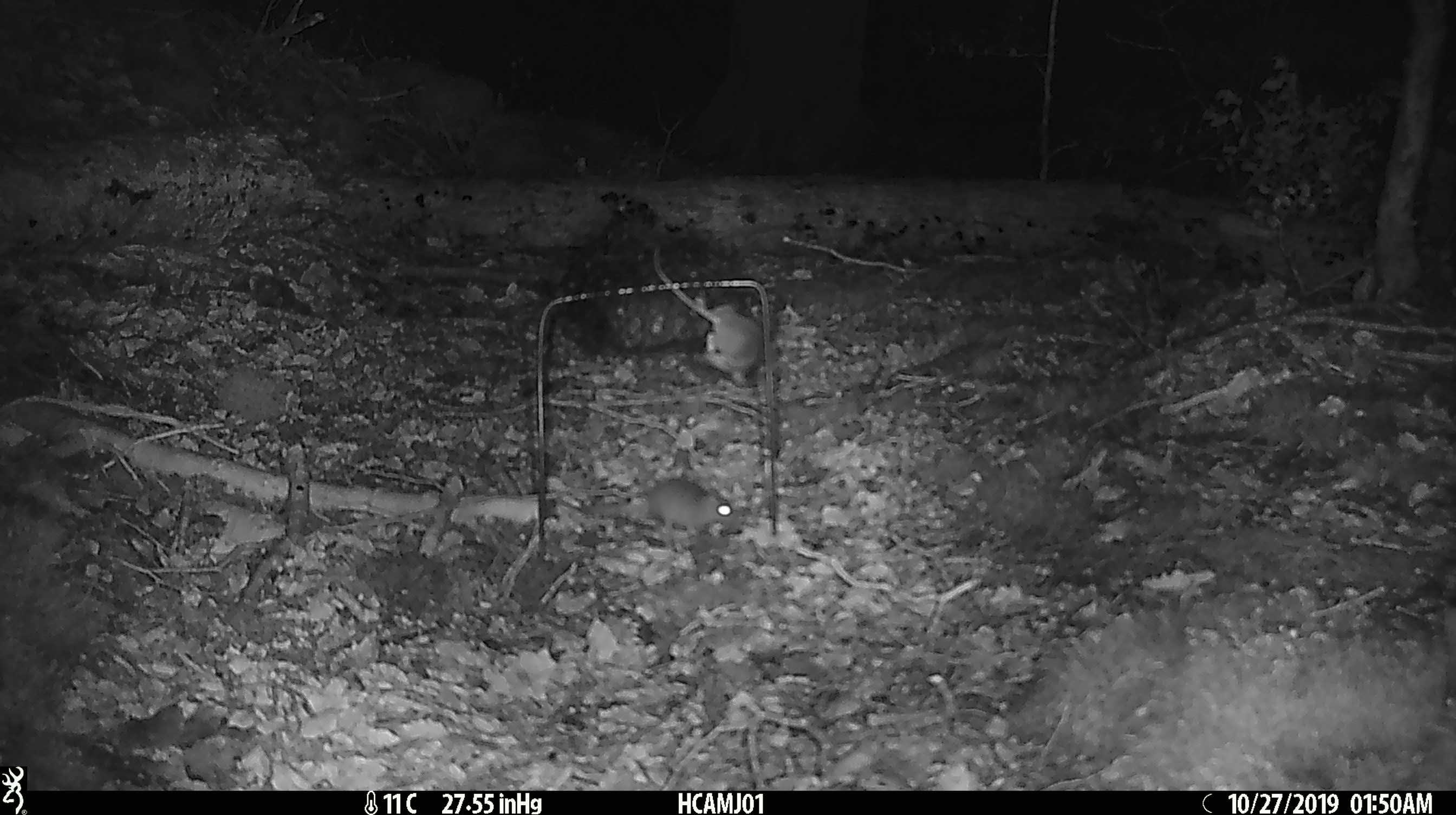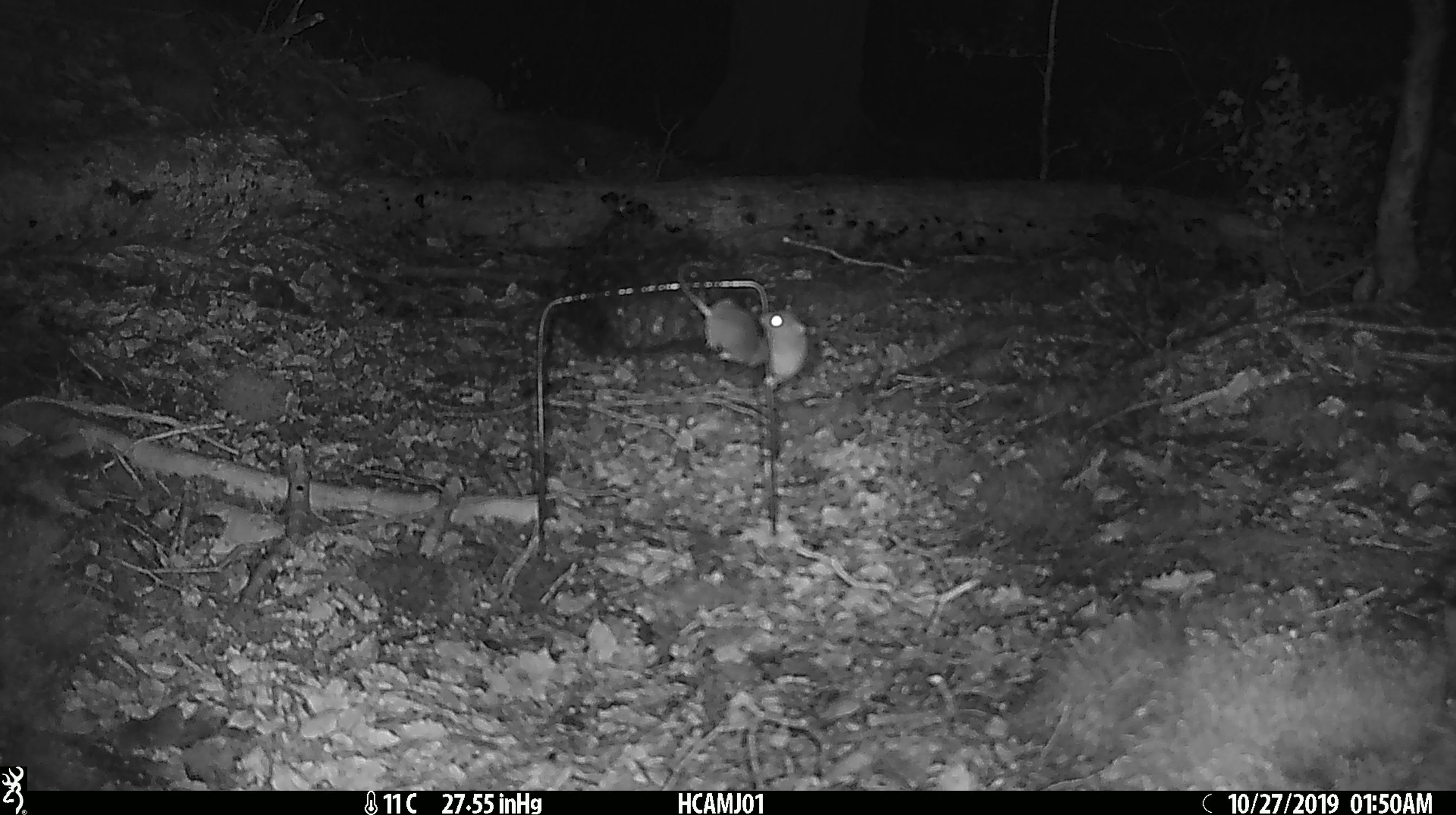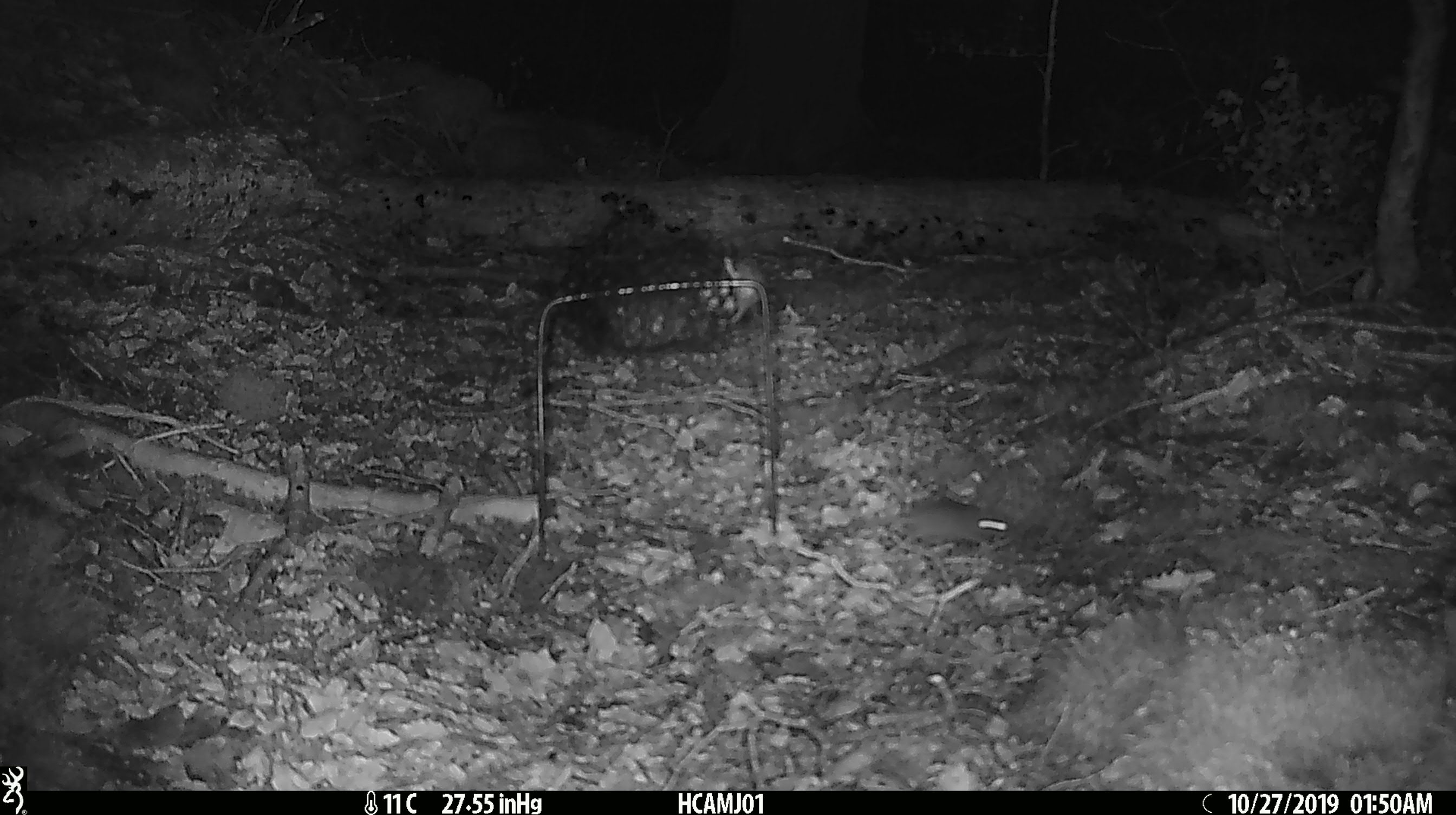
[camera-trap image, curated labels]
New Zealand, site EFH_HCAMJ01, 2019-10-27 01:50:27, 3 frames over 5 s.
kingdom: Animalia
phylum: Chordata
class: Mammalia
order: Rodentia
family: Muridae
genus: Mus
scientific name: Mus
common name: mouse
Mouse (Mus).